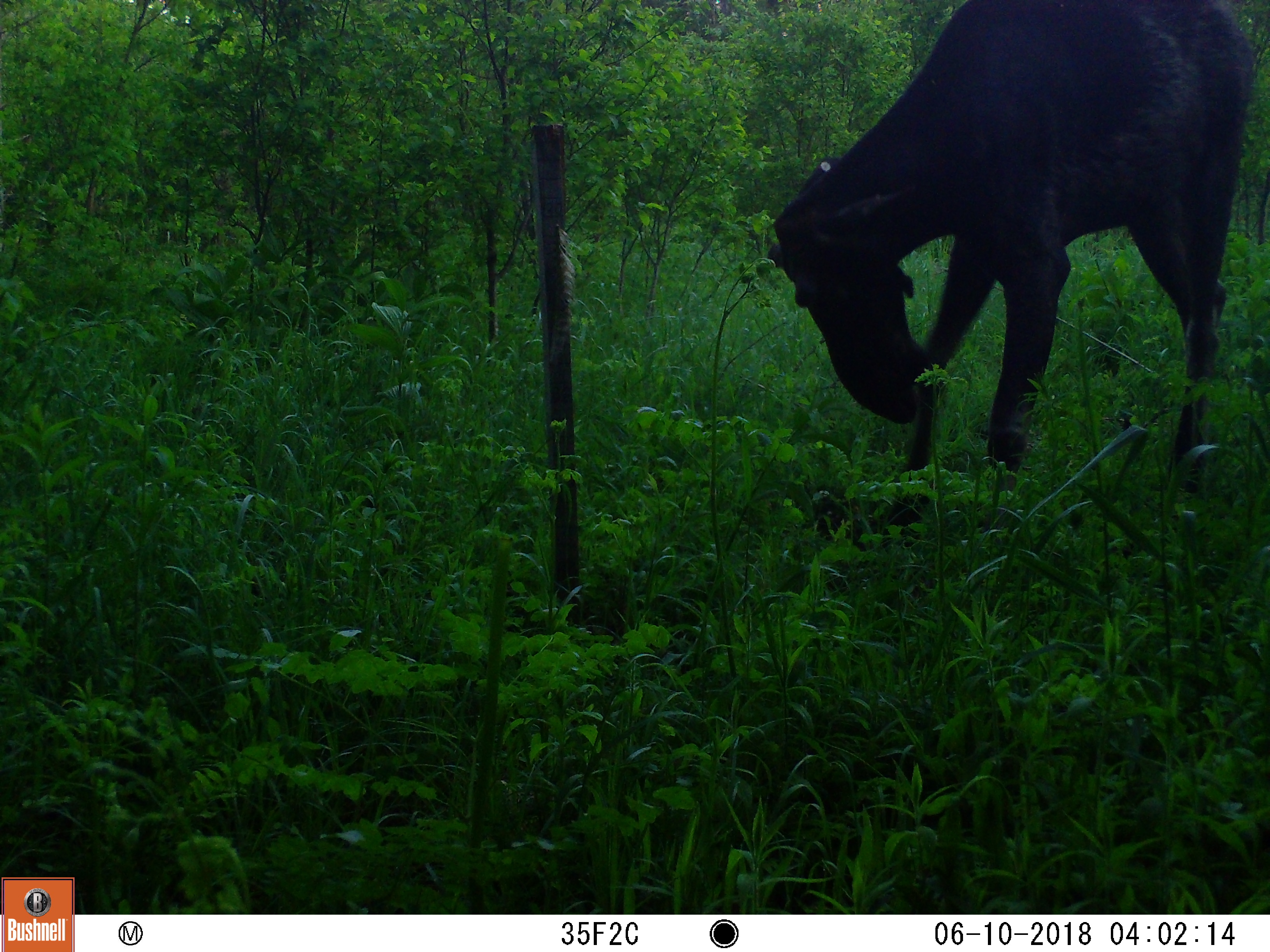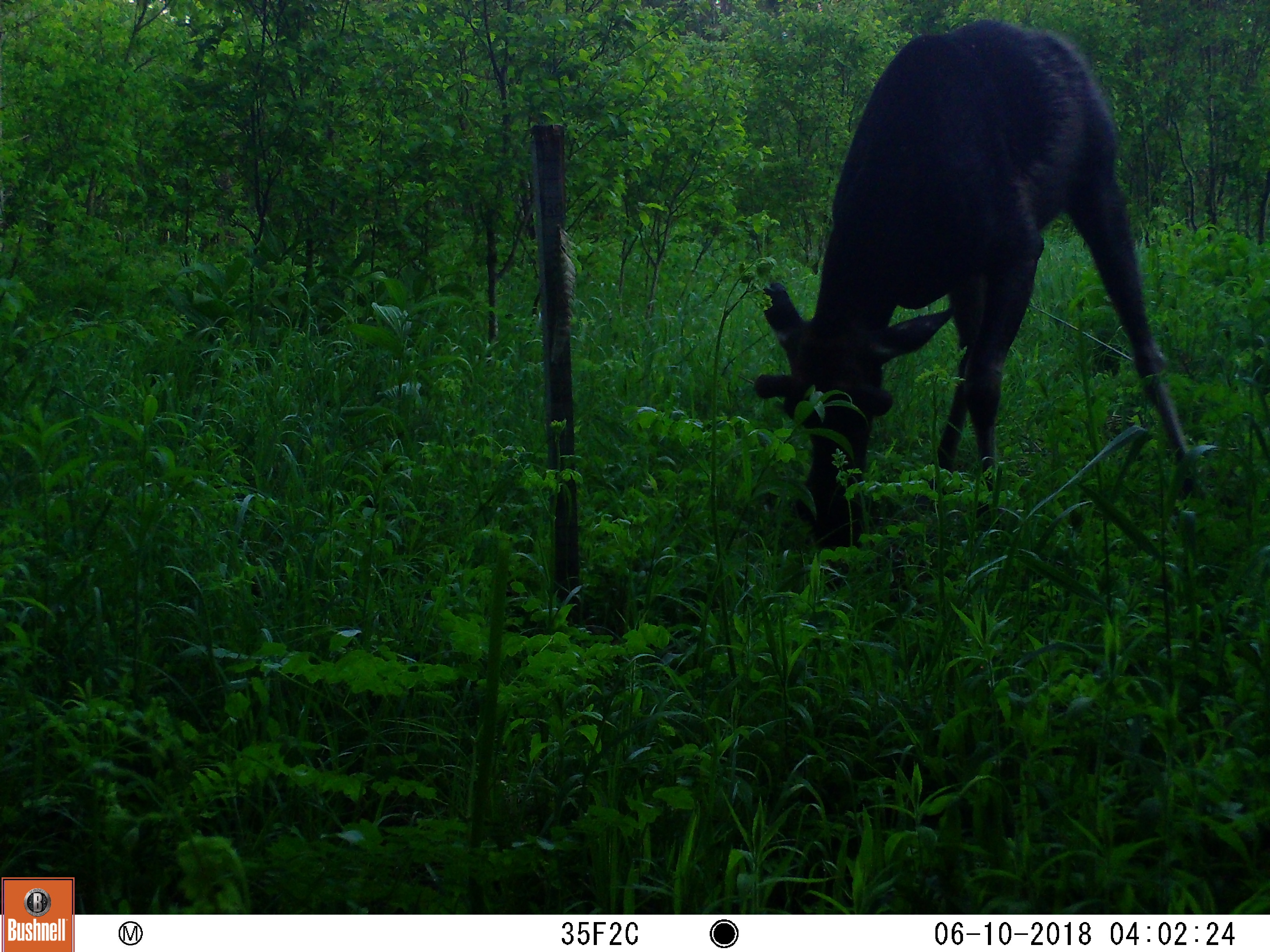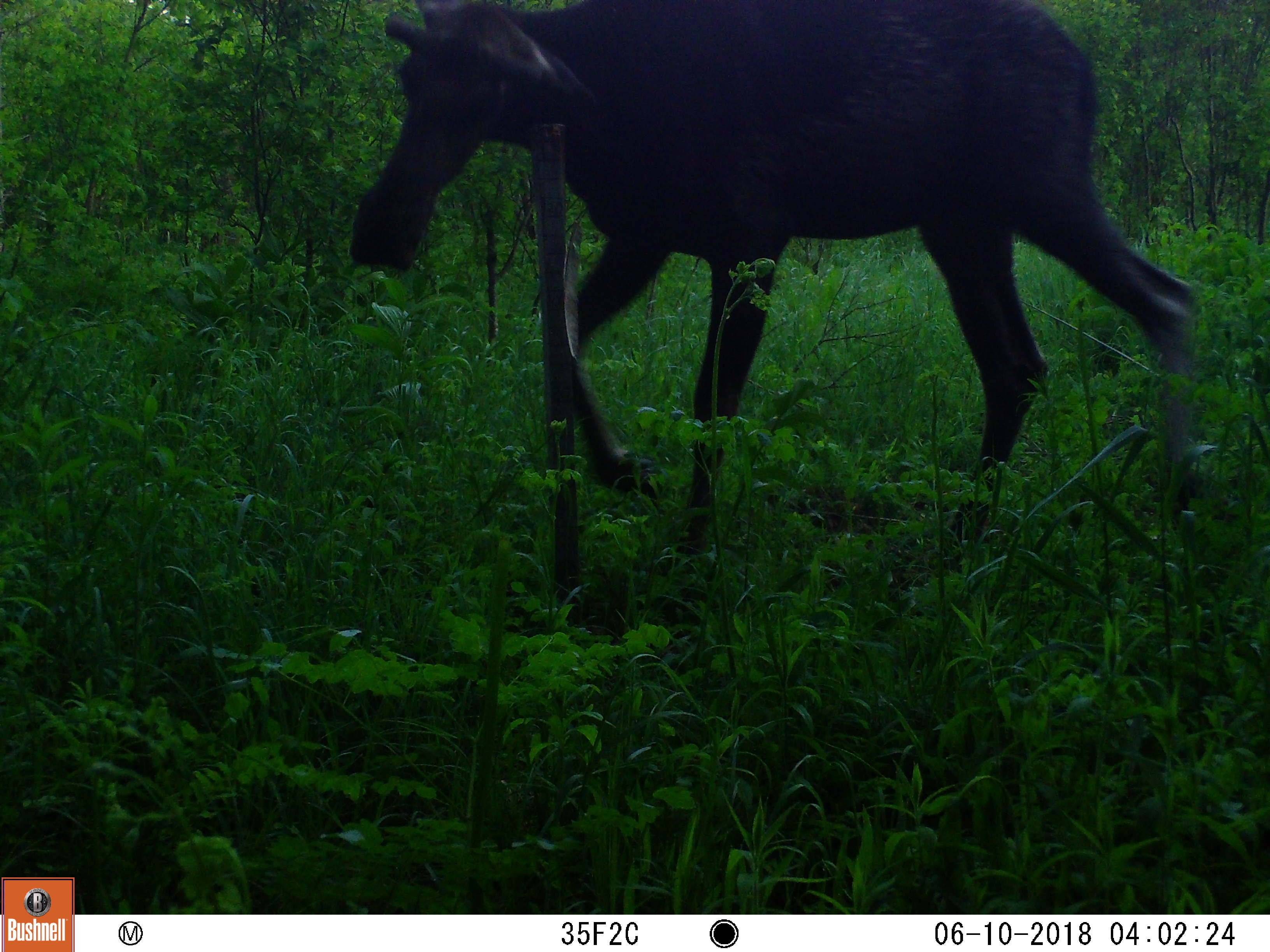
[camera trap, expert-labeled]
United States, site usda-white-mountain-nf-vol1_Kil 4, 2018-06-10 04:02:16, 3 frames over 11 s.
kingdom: Animalia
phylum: Chordata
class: Mammalia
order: Artiodactyla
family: Cervidae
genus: Alces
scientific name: Alces alces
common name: moose